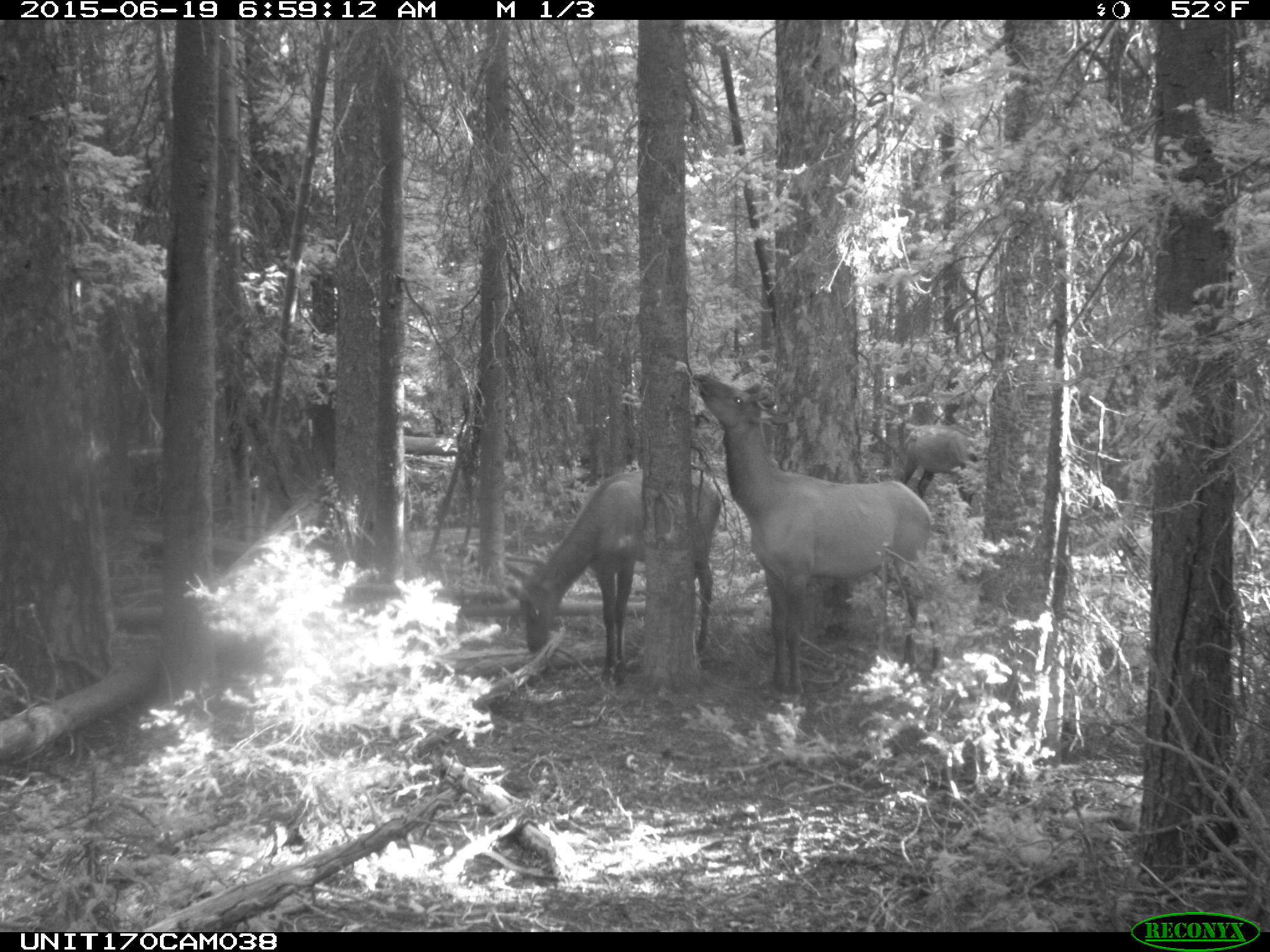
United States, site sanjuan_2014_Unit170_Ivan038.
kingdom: Animalia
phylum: Chordata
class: Mammalia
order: Artiodactyla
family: Cervidae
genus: Cervus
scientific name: Cervus elaphus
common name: red deer